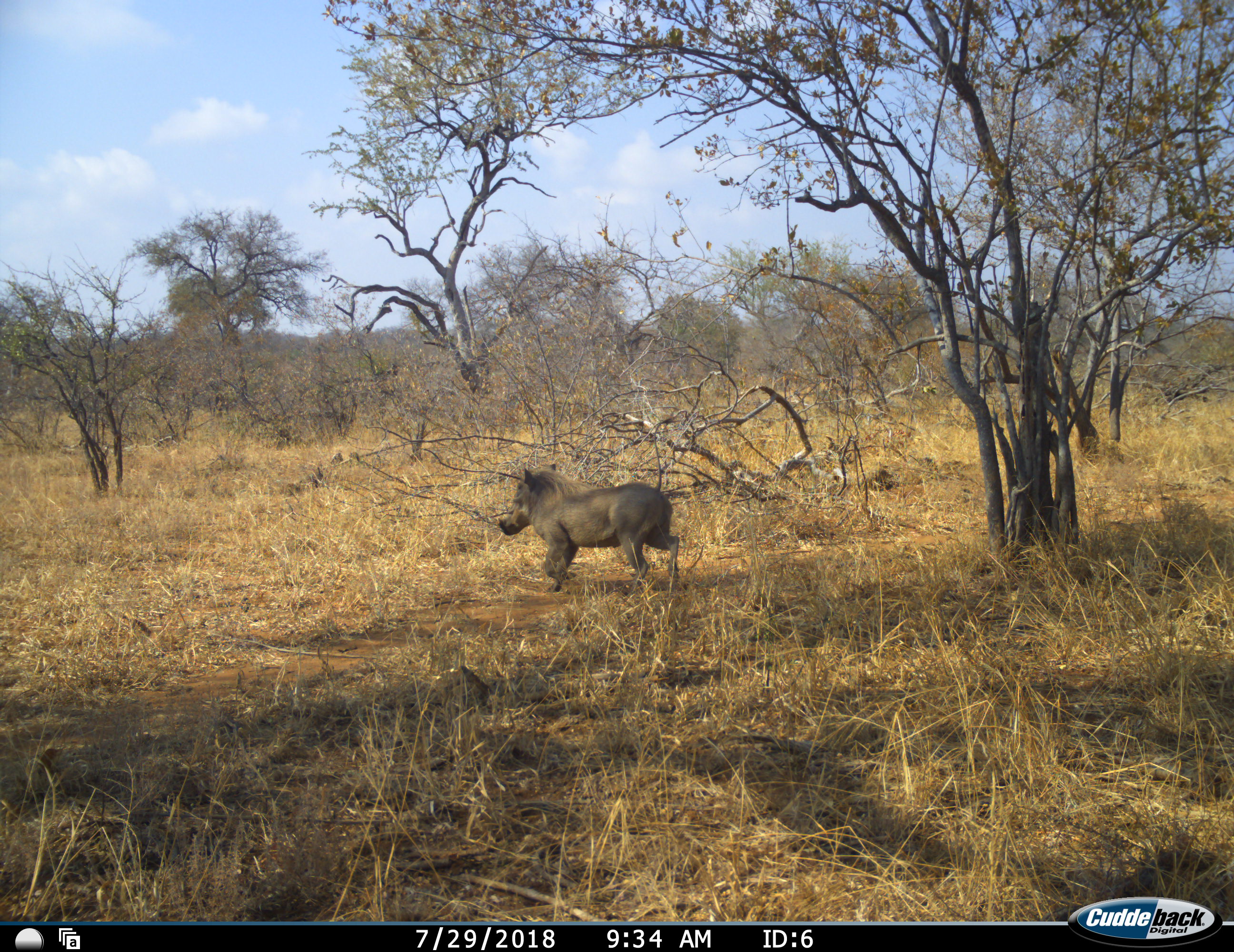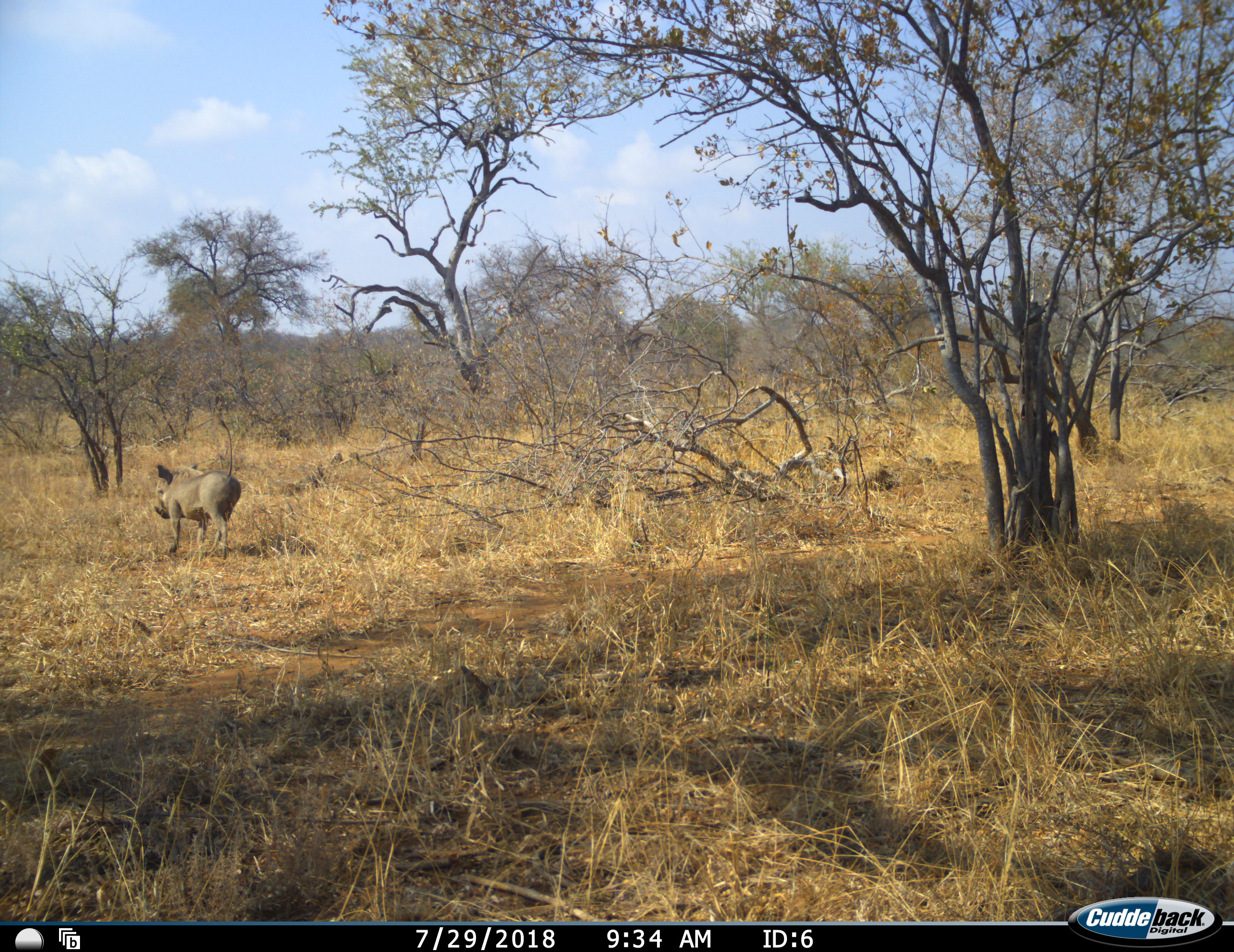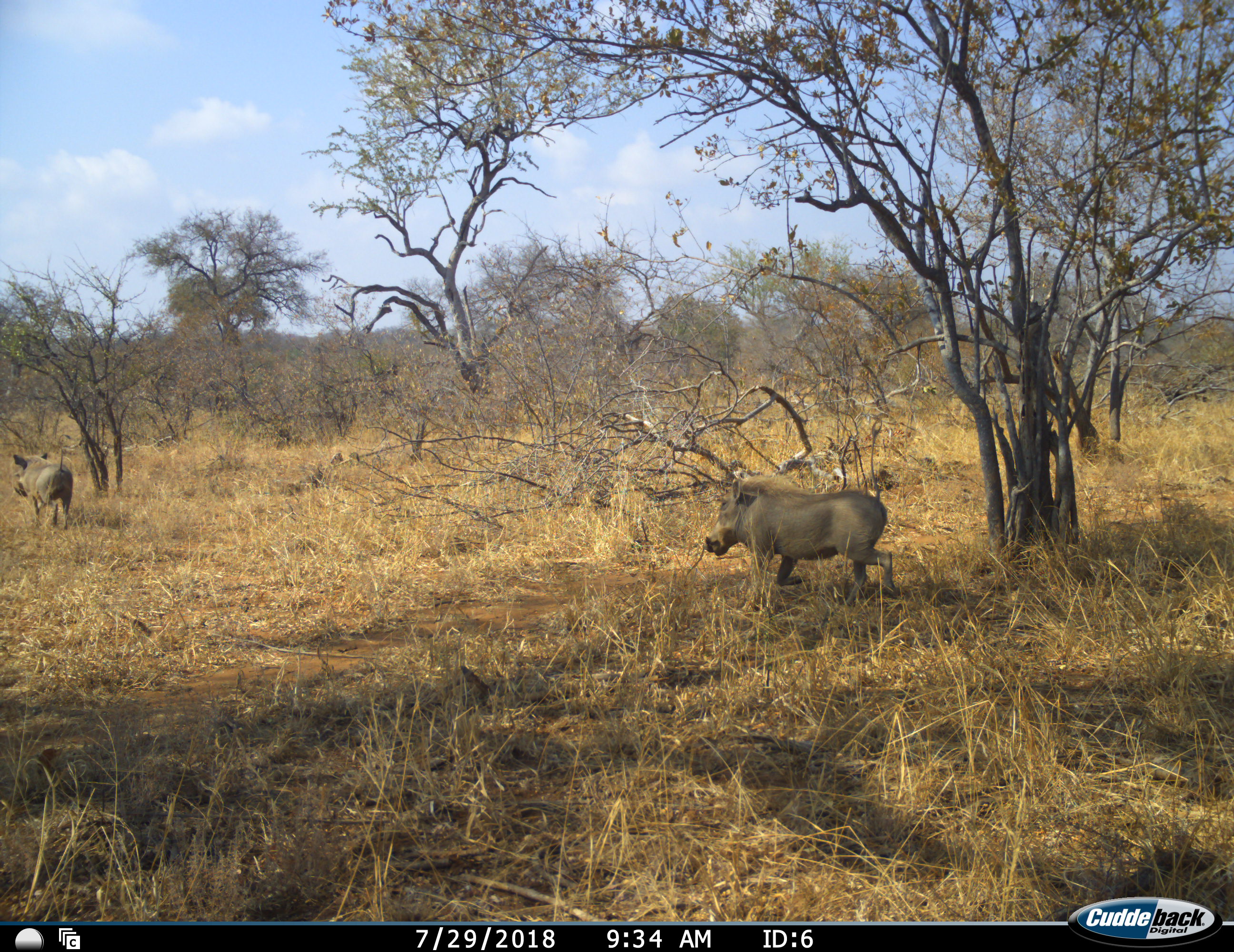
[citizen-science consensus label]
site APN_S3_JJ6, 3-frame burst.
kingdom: Animalia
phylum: Chordata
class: Mammalia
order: Artiodactyla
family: Suidae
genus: Phacochoerus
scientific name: Phacochoerus africanus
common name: warthog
Warthog (Phacochoerus africanus), count 2. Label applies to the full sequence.